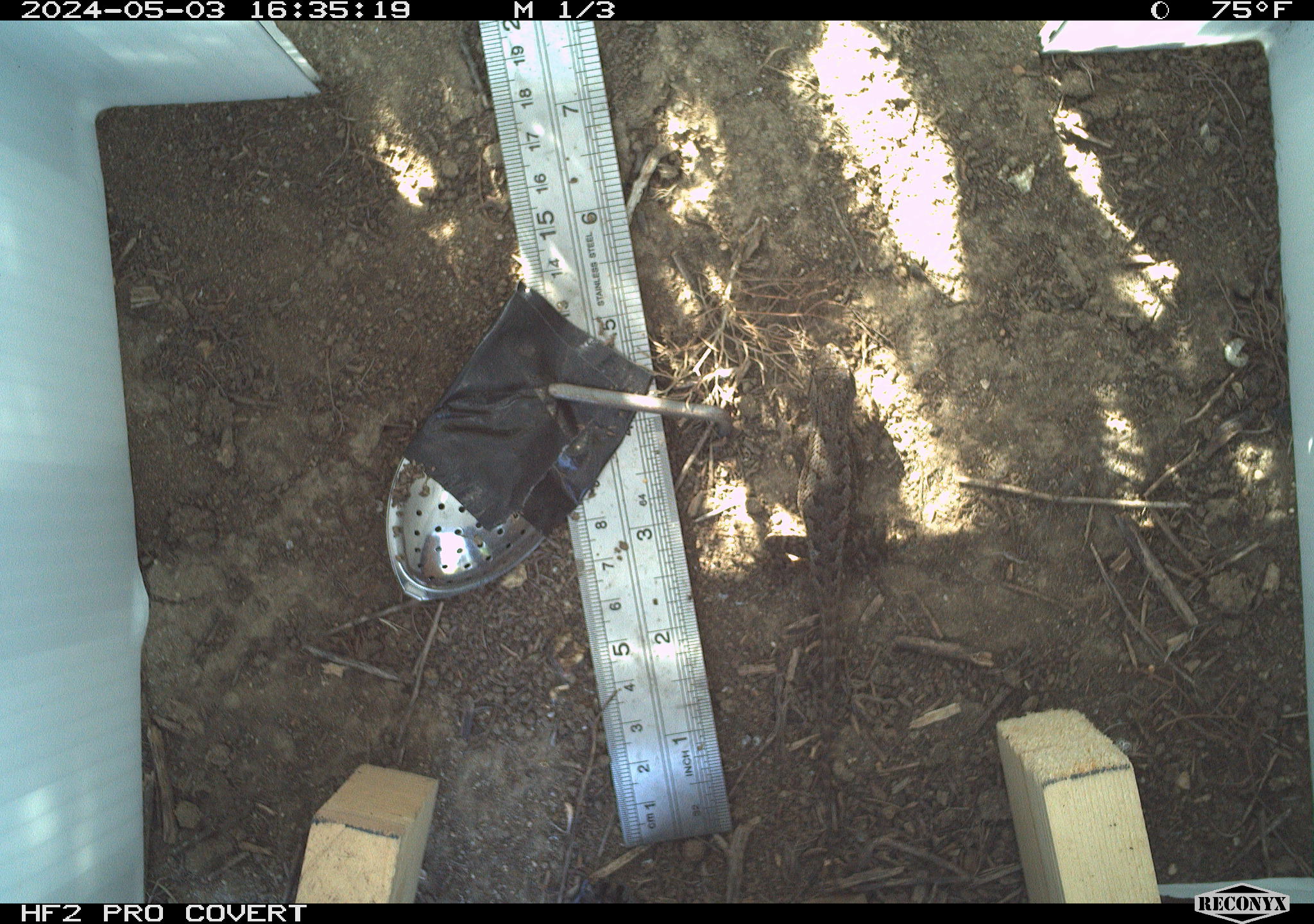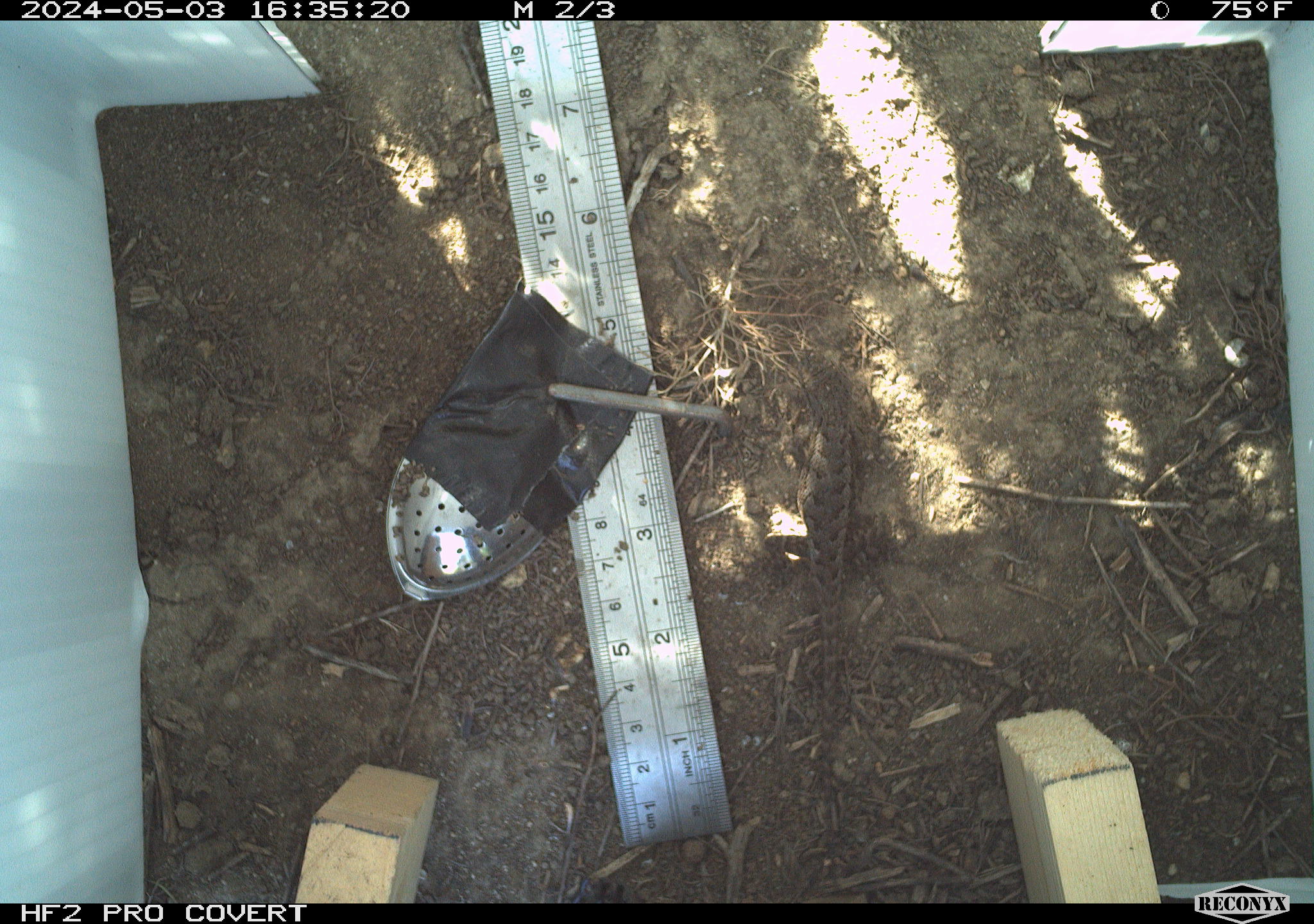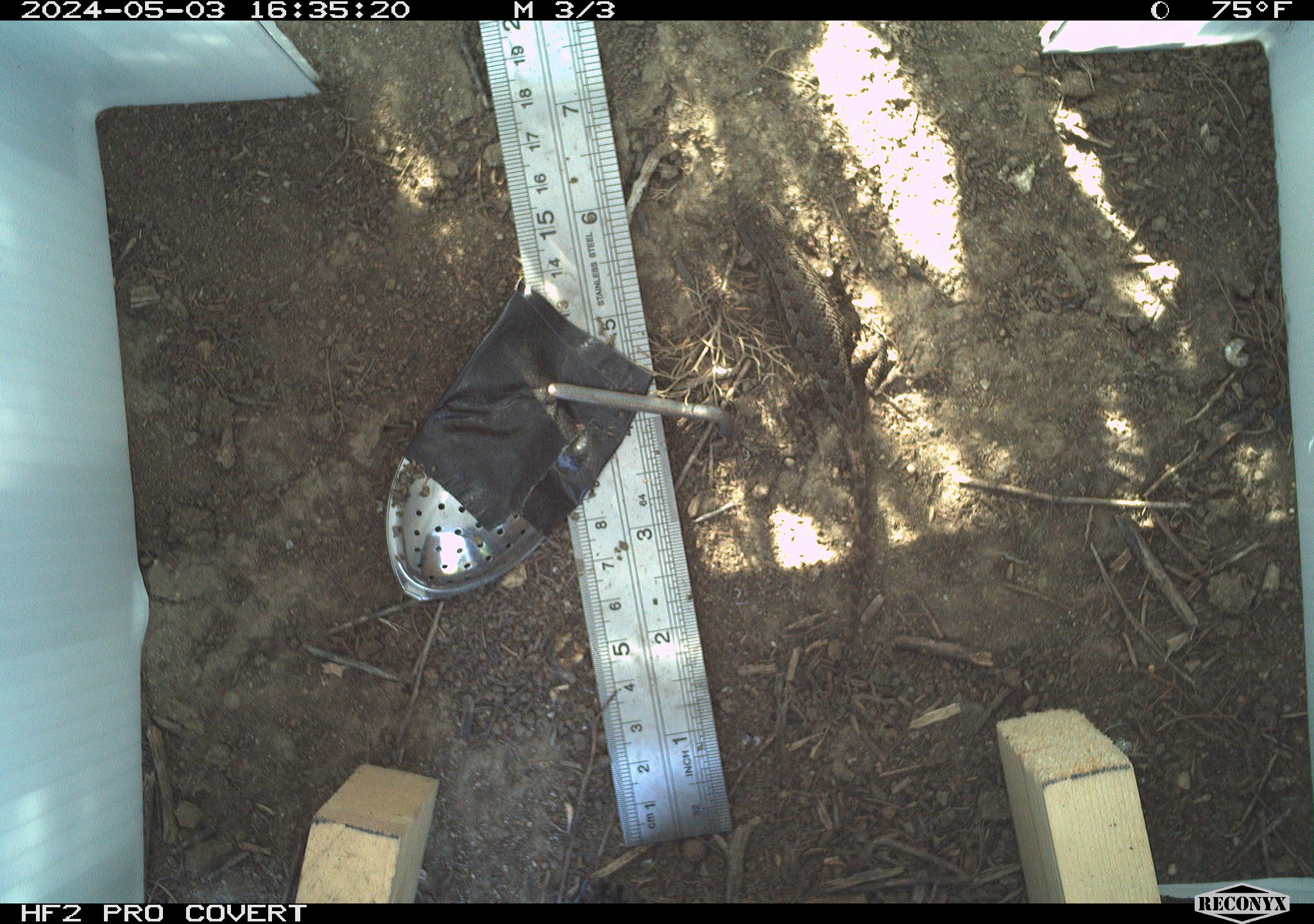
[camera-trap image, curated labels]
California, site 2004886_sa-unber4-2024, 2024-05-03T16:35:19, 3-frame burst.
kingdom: Animalia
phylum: Chordata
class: Reptilia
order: Squamata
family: Phrynosomatidae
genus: Sceloporus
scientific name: Sceloporus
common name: spiny lizards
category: sceloporus species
Sceloporus species (spiny lizards) (Sceloporus).